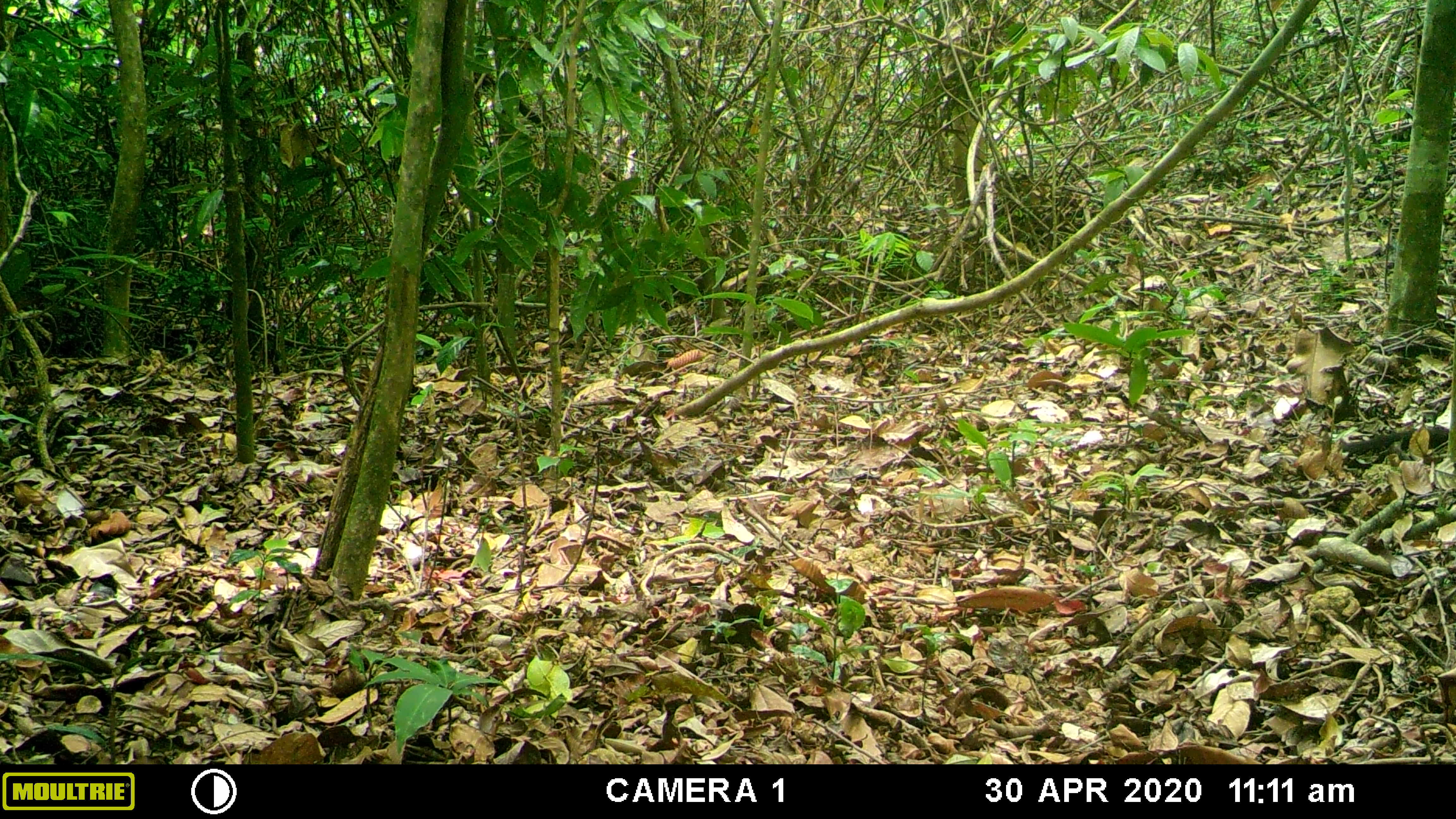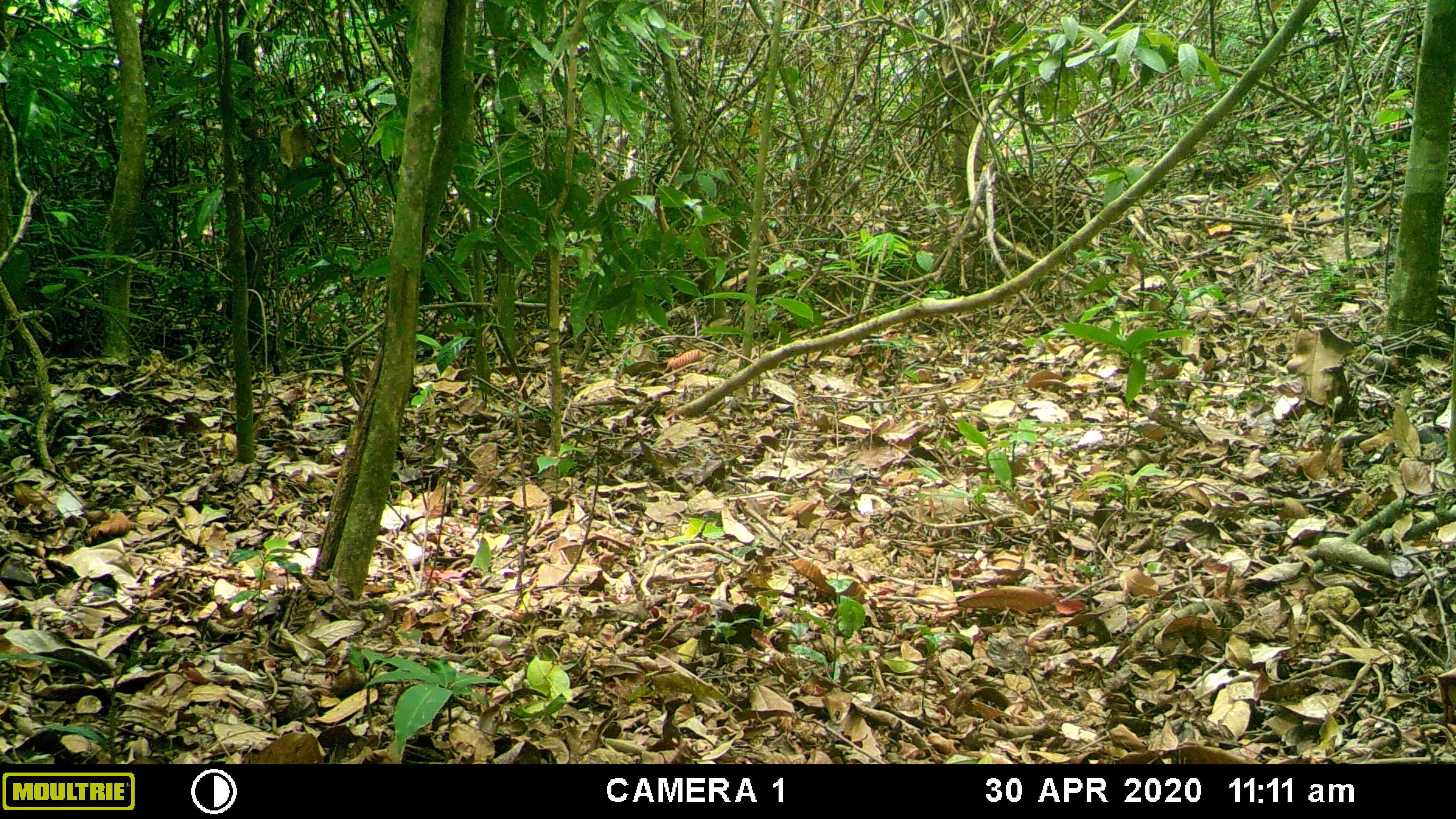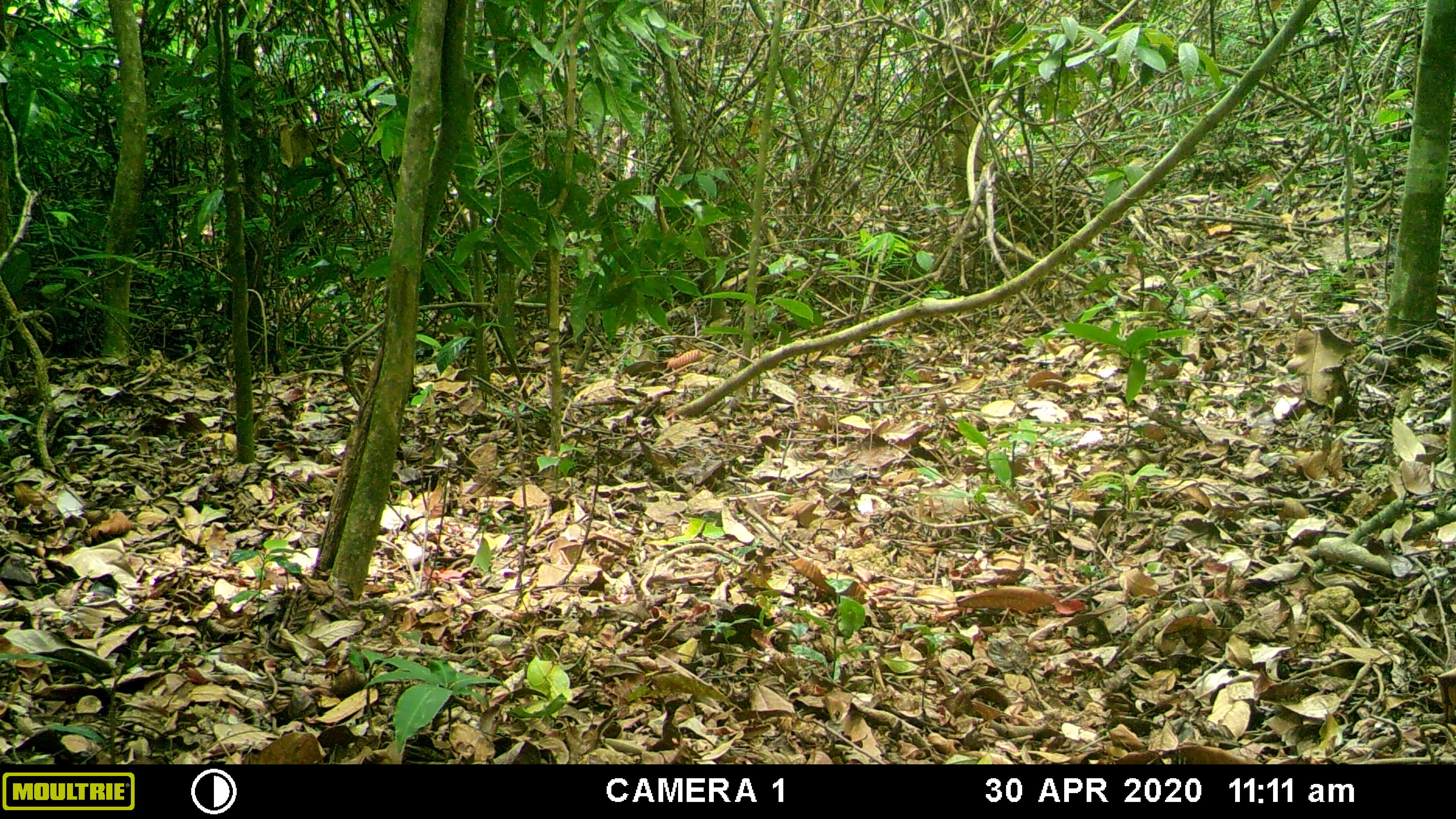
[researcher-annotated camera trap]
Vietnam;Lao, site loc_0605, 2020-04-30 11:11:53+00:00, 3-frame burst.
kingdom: Animalia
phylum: Chordata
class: Mammalia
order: Carnivora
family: Mustelidae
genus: Martes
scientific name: Martes flavigula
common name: yellow-throated marten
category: yellow throated marten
Yellow throated marten (yellow-throated marten) (Martes flavigula). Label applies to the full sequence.